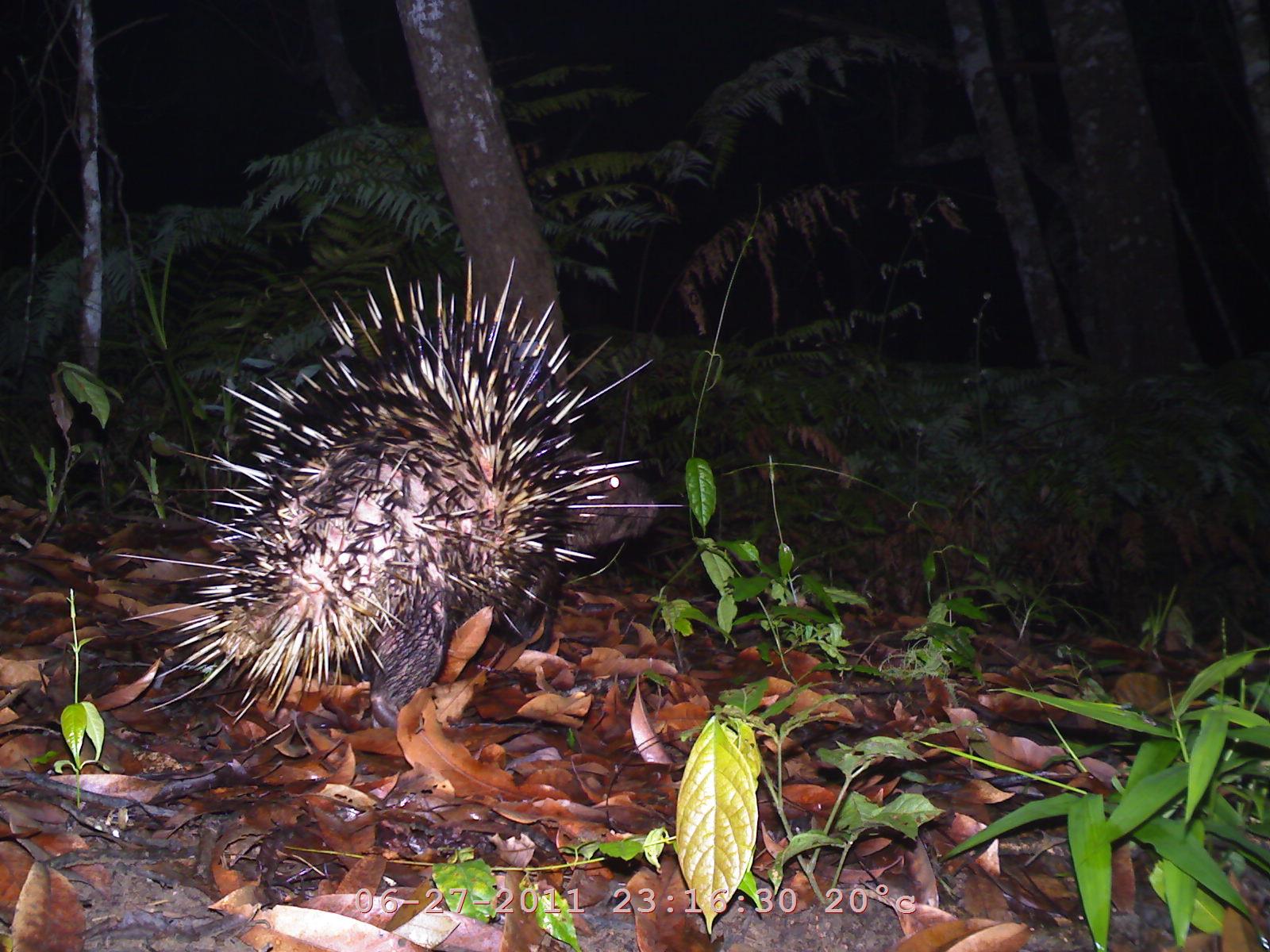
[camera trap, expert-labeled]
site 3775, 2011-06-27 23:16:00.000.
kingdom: Animalia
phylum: Chordata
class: Mammalia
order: Rodentia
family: Hystricidae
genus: Hystrix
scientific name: Hystrix brachyura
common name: east asian porcupine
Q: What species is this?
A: Hystrix brachyura (east asian porcupine).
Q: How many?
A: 1.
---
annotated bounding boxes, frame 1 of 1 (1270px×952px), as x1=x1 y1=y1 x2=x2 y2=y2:
hystrix brachyura: x1=117 y1=246 x2=667 y2=733